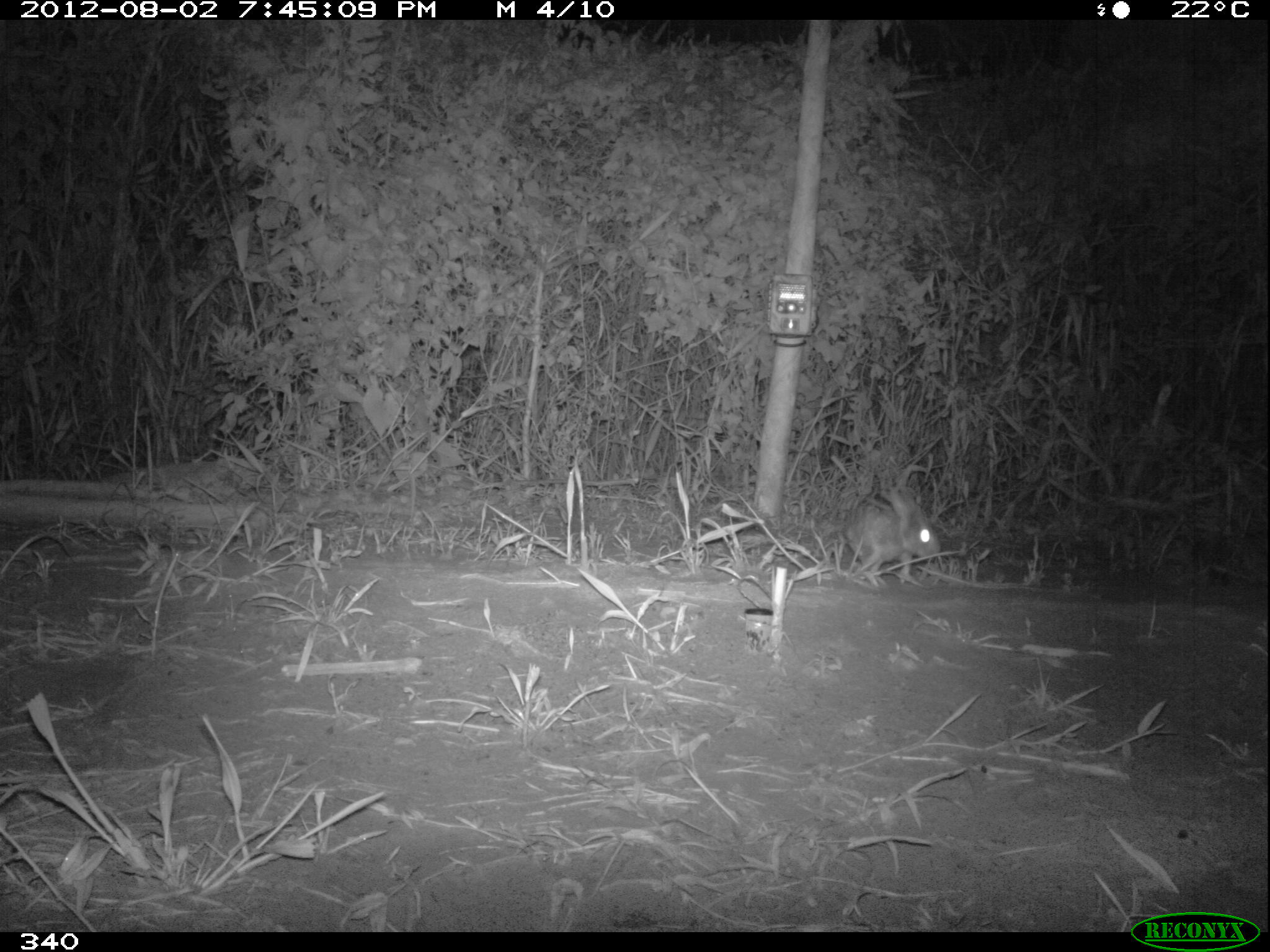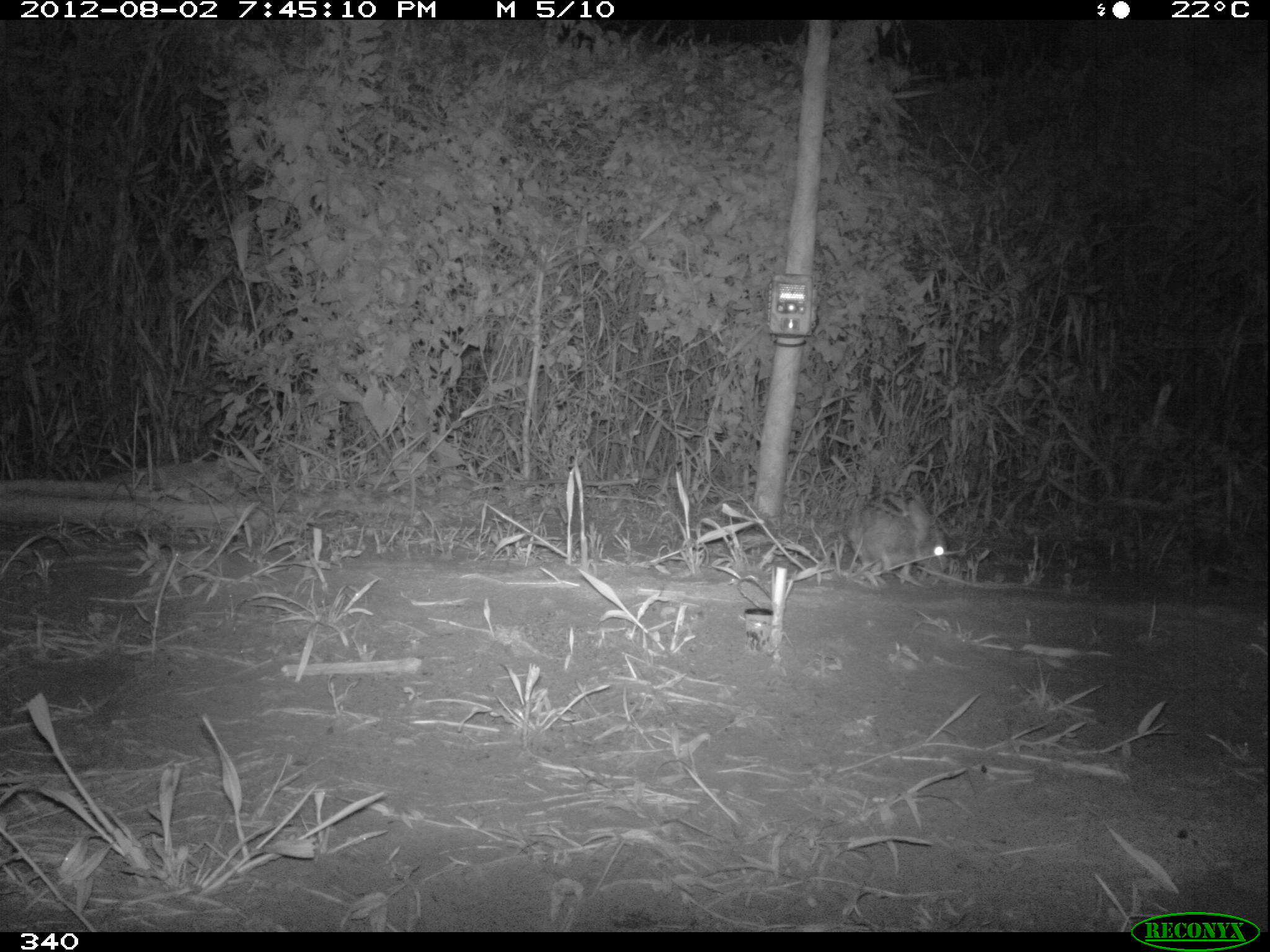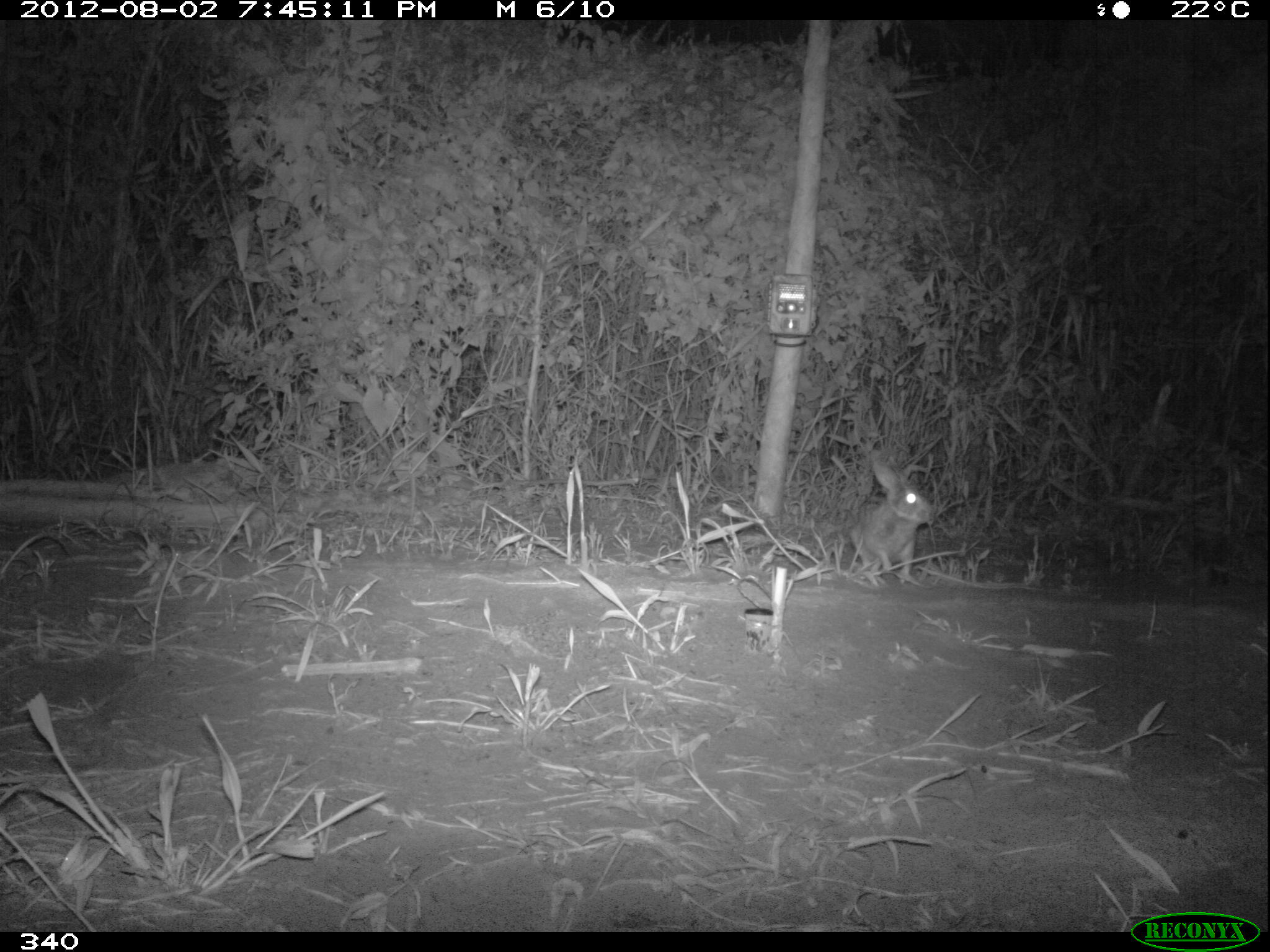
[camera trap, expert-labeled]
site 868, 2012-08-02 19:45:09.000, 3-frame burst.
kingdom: Animalia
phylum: Chordata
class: Mammalia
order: Lagomorpha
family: Leporidae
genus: Sylvilagus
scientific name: Sylvilagus brasiliensis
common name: tapeti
Sylvilagus brasiliensis (tapeti).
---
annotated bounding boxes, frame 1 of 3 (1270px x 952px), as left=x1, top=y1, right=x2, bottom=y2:
sylvilagus brasiliensis: left=843, top=487, right=940, bottom=583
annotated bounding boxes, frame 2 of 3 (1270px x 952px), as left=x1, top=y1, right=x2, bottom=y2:
sylvilagus brasiliensis: left=846, top=500, right=949, bottom=585